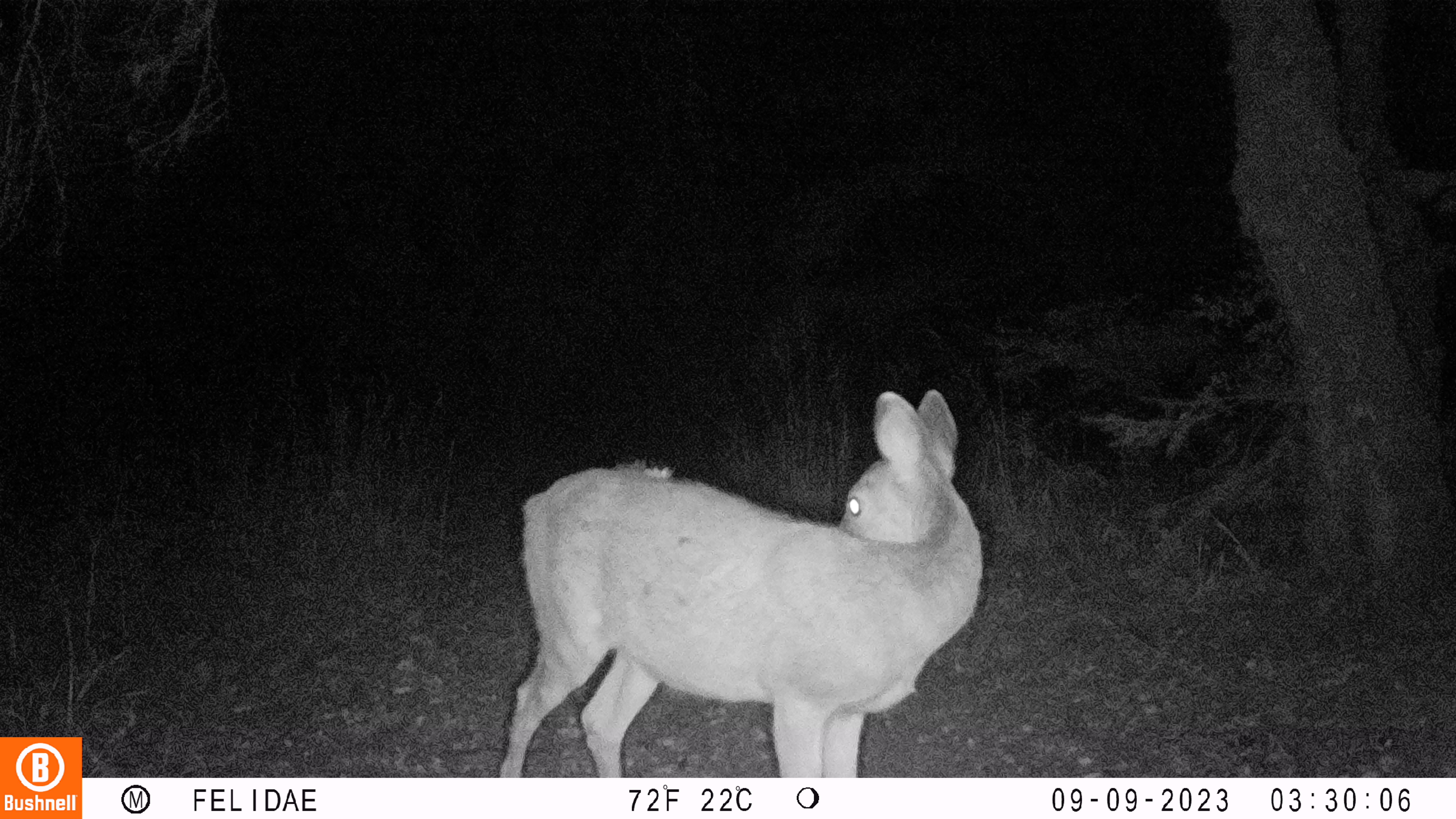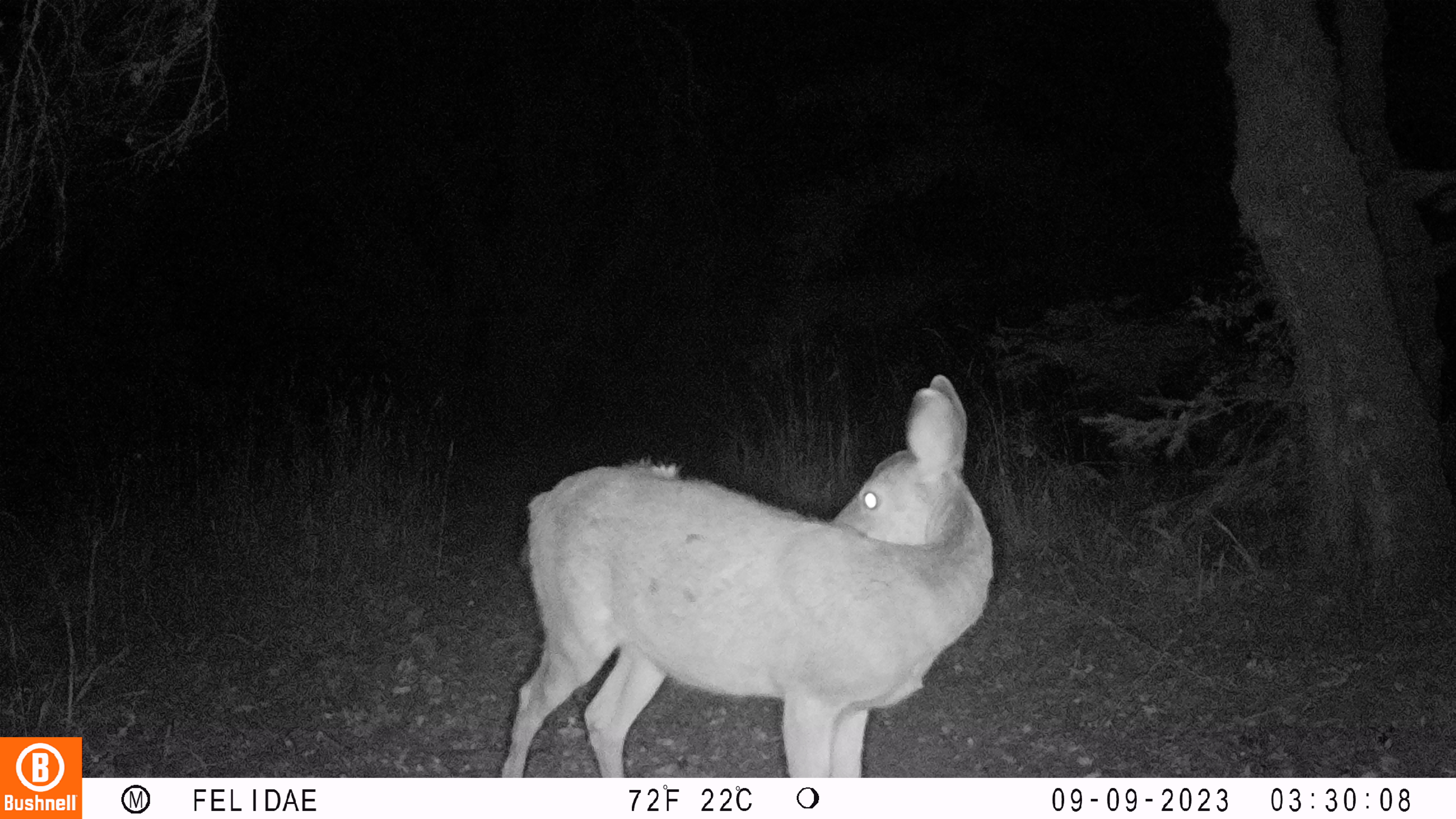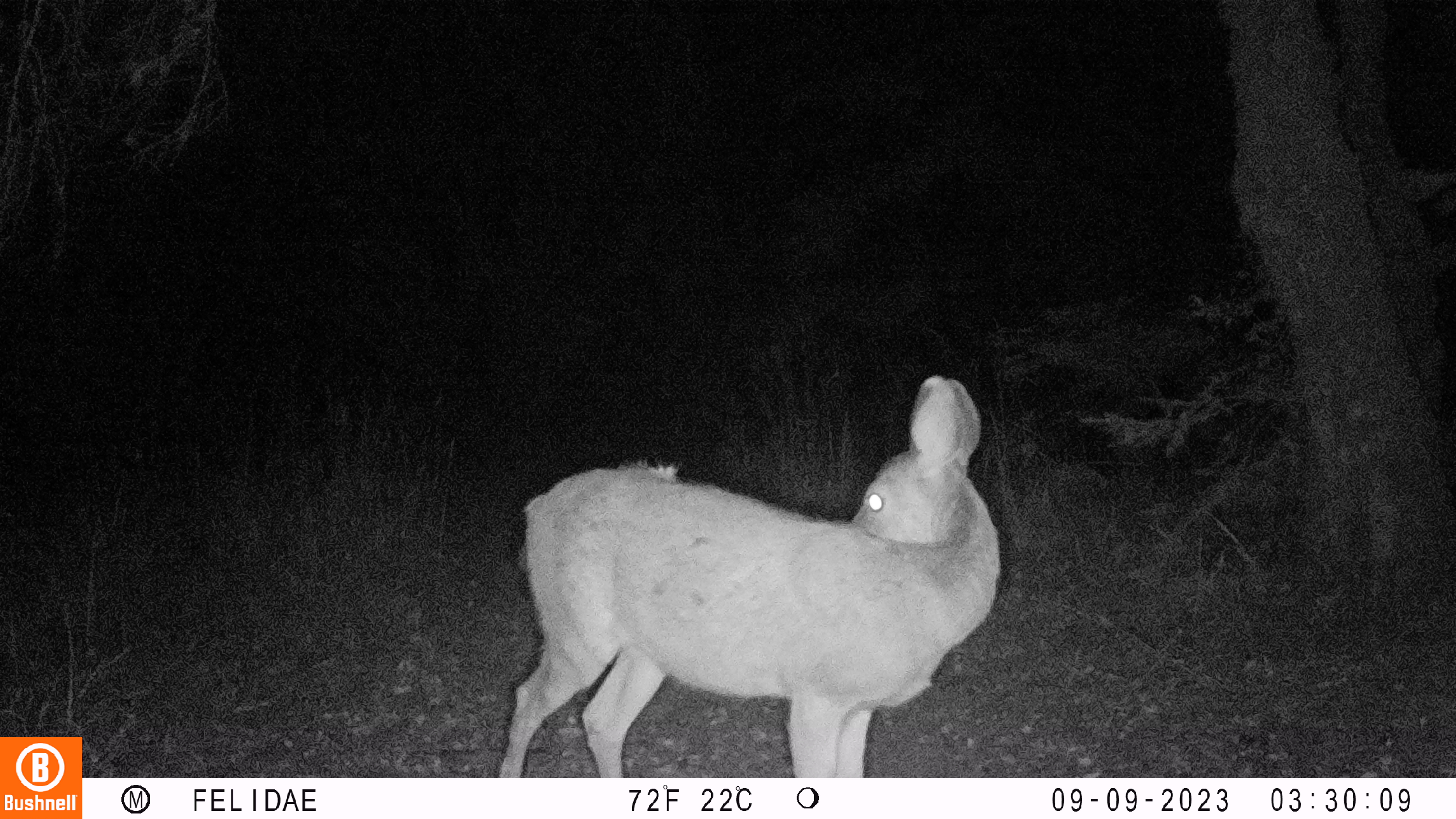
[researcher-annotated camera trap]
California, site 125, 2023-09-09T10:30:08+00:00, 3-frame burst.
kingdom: Animalia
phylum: Chordata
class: Mammalia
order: Artiodactyla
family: Cervidae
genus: Odocoileus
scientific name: Odocoileus hemionus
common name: mule deer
Mule deer (Odocoileus hemionus).